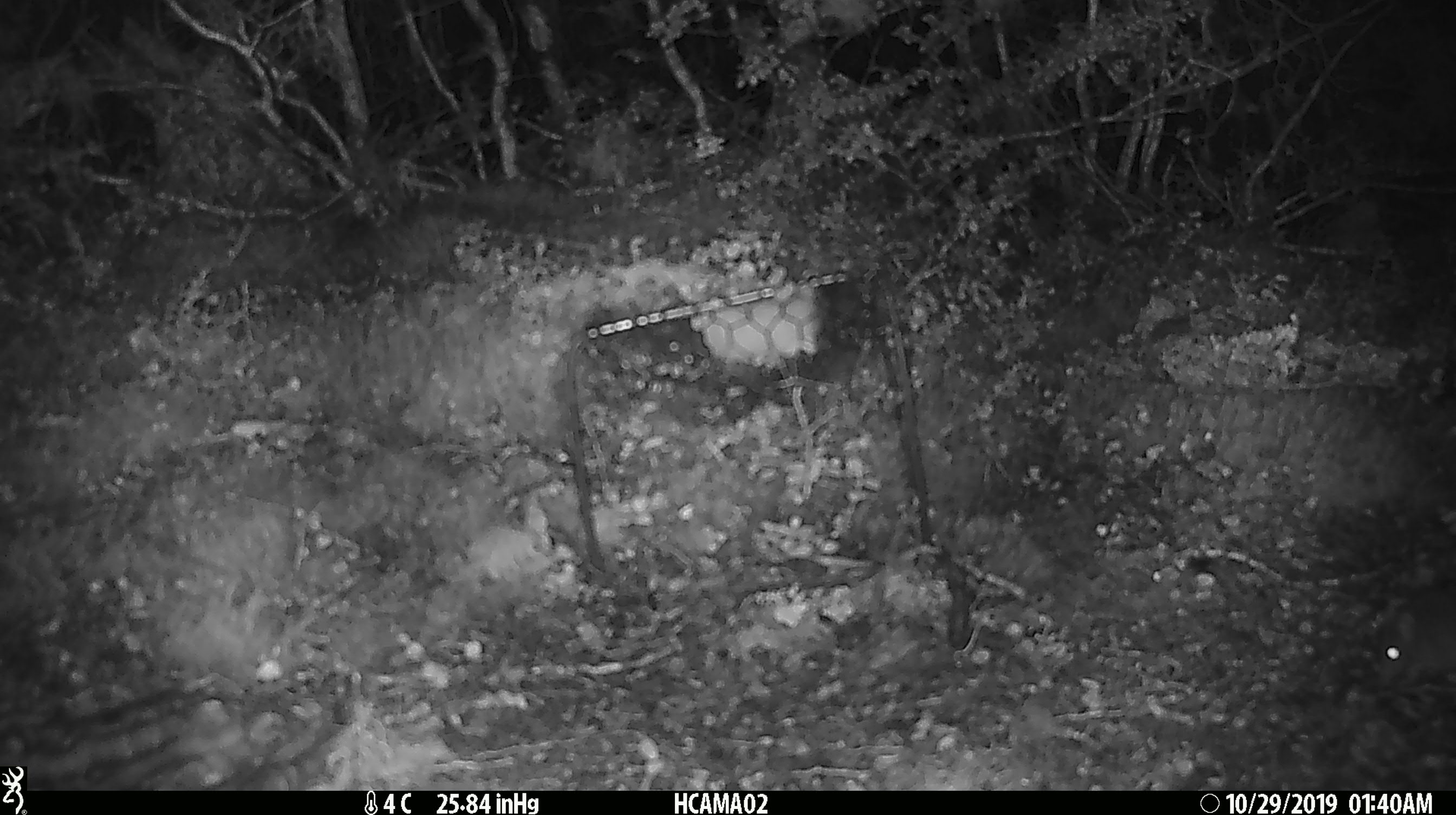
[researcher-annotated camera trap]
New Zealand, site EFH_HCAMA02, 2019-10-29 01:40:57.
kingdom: Animalia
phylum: Chordata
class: Mammalia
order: Rodentia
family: Muridae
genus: Mus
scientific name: Mus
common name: mouse